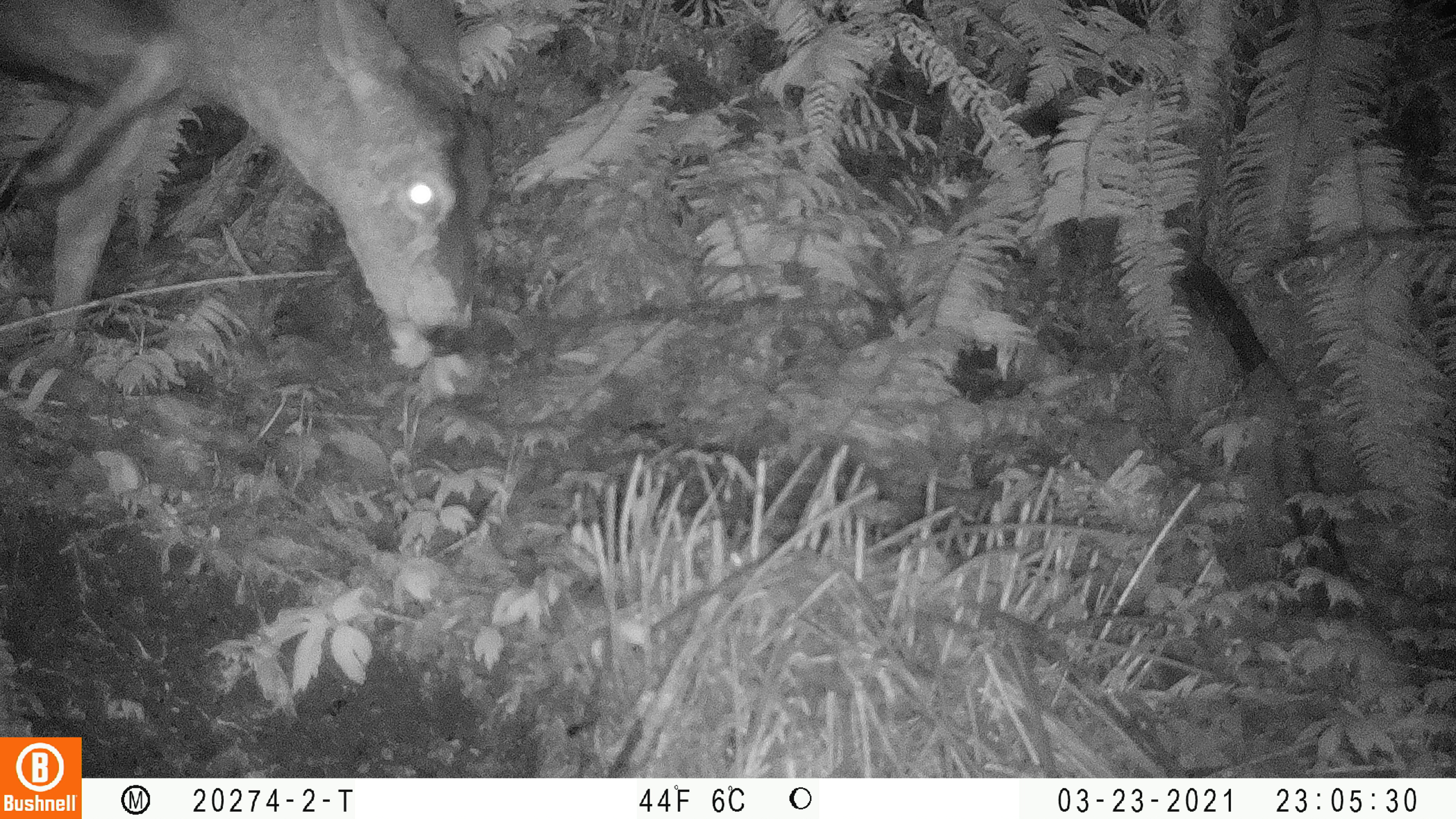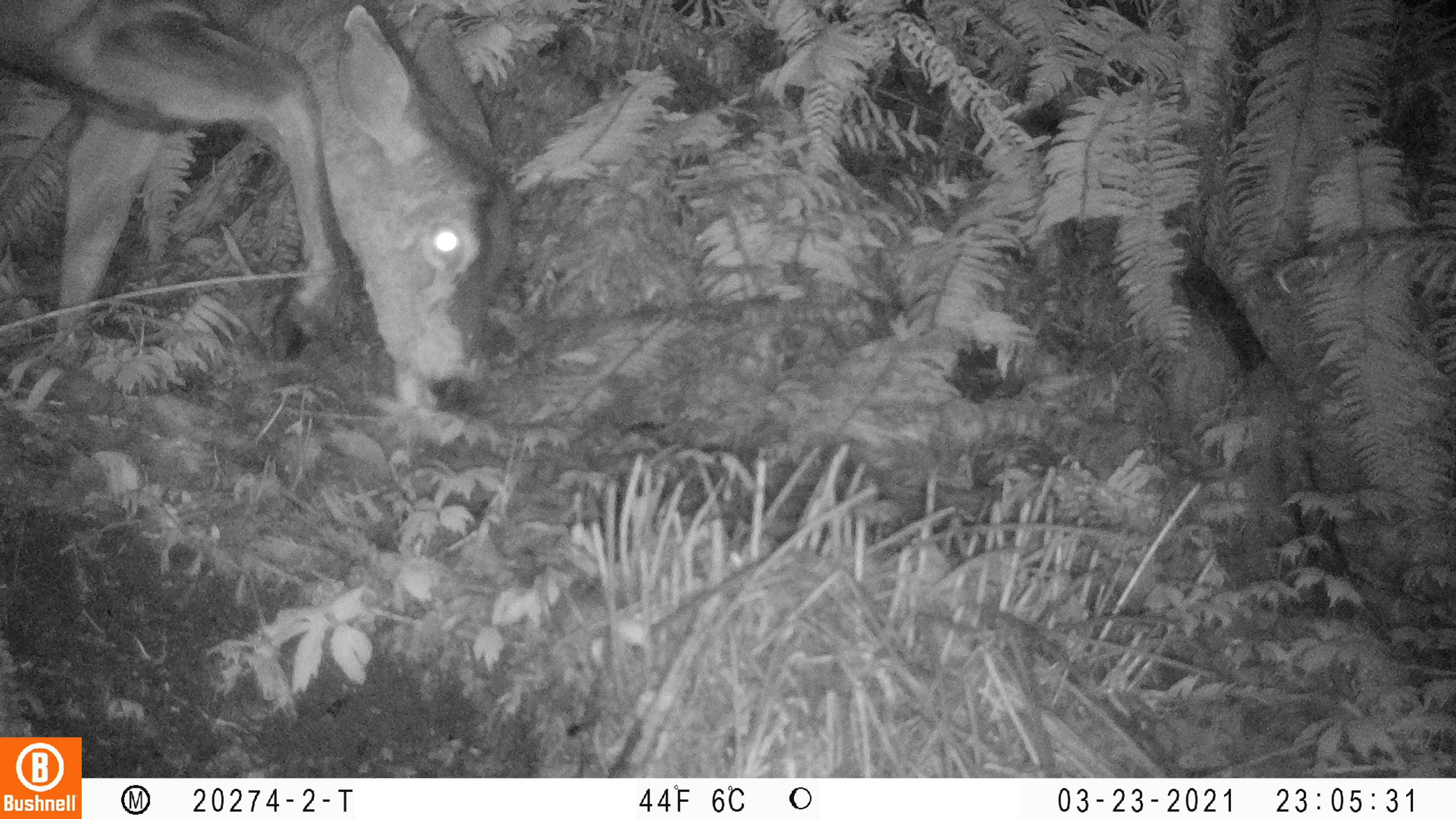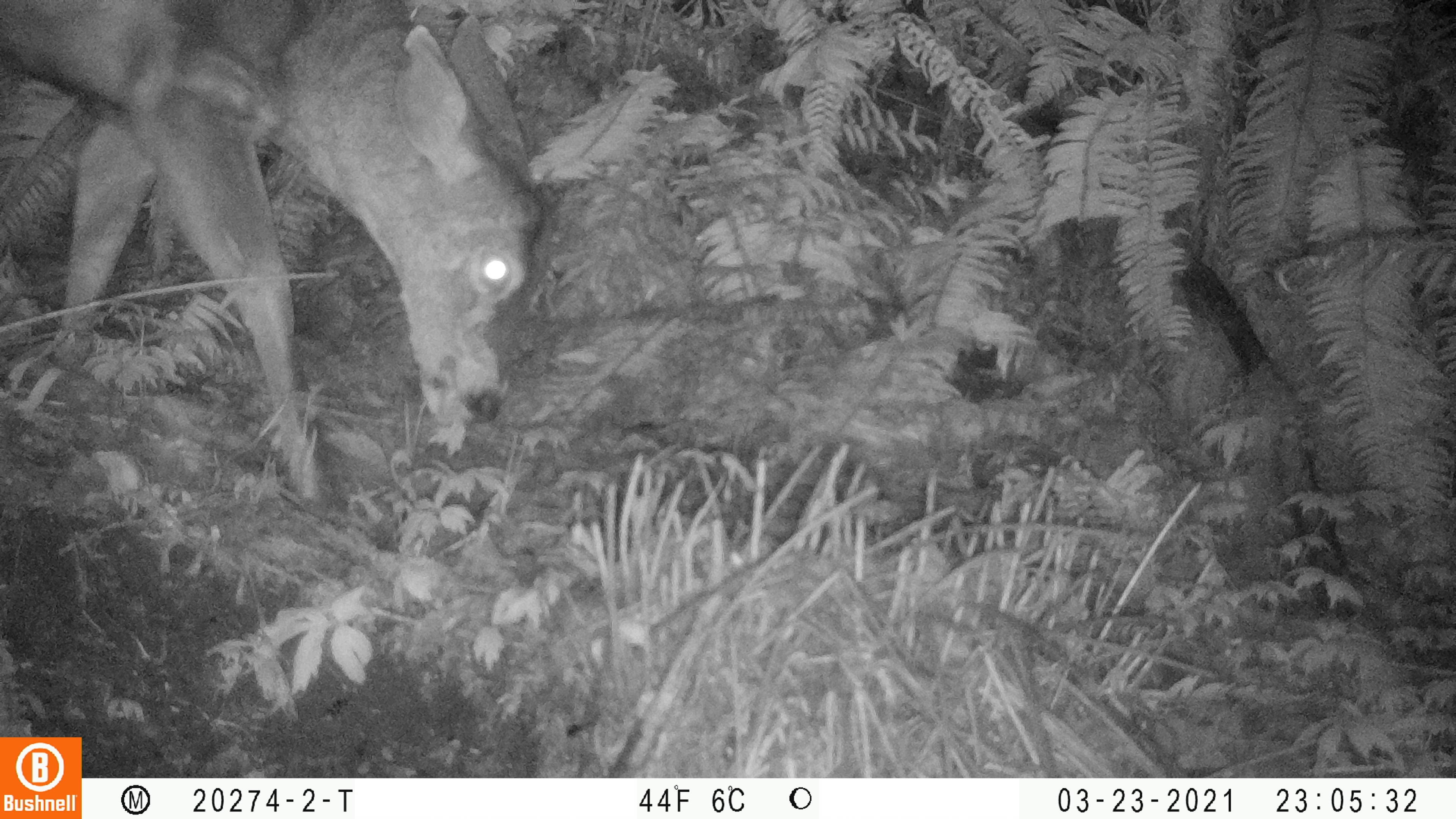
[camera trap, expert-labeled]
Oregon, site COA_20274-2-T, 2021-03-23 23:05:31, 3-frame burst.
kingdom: Animalia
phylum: Chordata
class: Mammalia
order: Artiodactyla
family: Cervidae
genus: Odocoileus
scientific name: Odocoileus hemionus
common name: black-tailed deer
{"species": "black-tailed deer (Odocoileus hemionus)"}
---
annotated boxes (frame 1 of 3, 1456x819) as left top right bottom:
black-tailed deer: 2 1 509 383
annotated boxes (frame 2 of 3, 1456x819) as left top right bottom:
black-tailed deer: 3 2 521 425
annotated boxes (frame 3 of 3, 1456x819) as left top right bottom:
black-tailed deer: 2 2 550 506